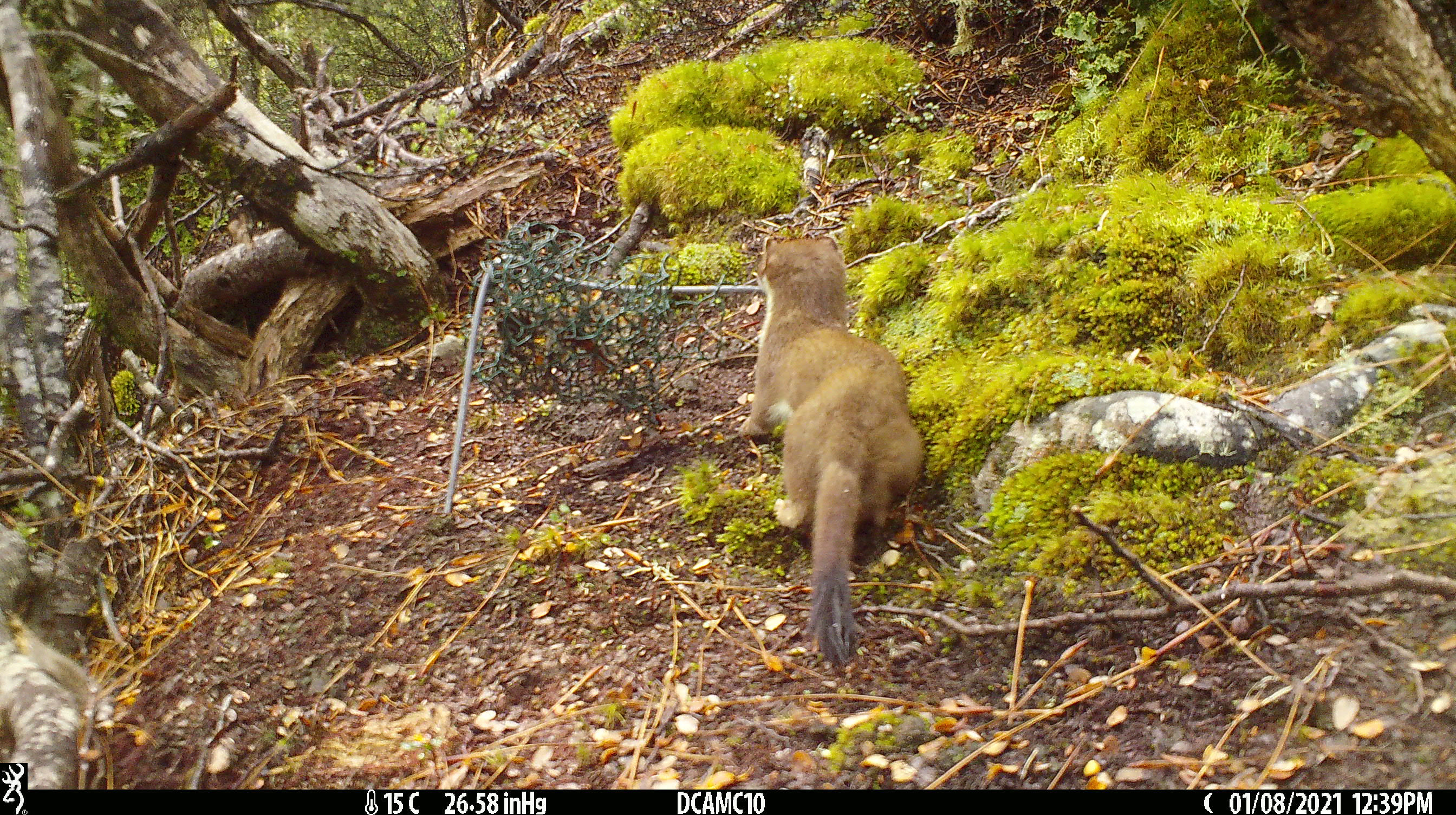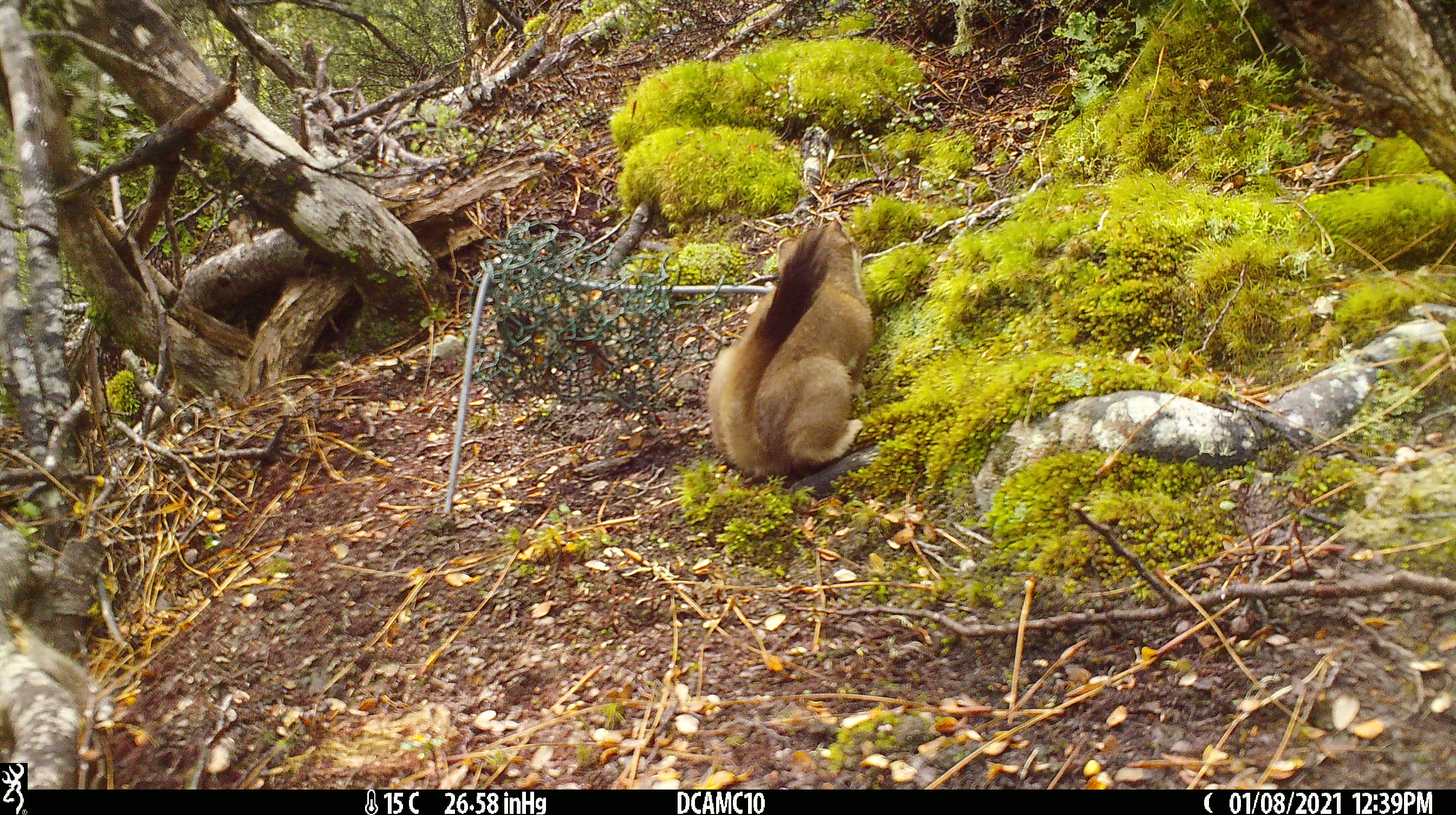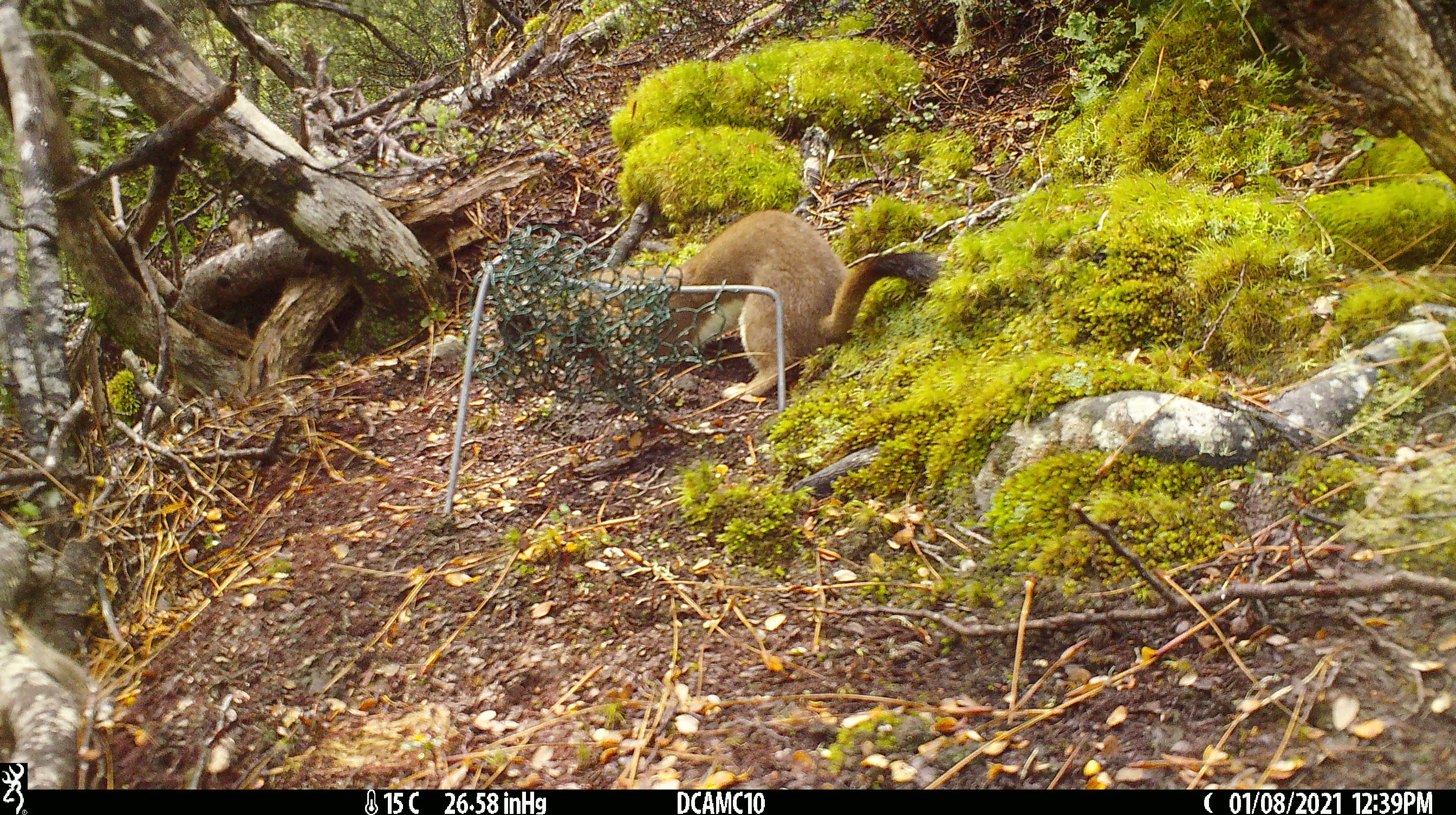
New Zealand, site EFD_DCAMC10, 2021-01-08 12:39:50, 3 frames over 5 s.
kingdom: Animalia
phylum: Chordata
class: Mammalia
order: Carnivora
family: Mustelidae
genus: Mustela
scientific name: Mustela erminea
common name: stoat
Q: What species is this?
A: Stoat (Mustela erminea).